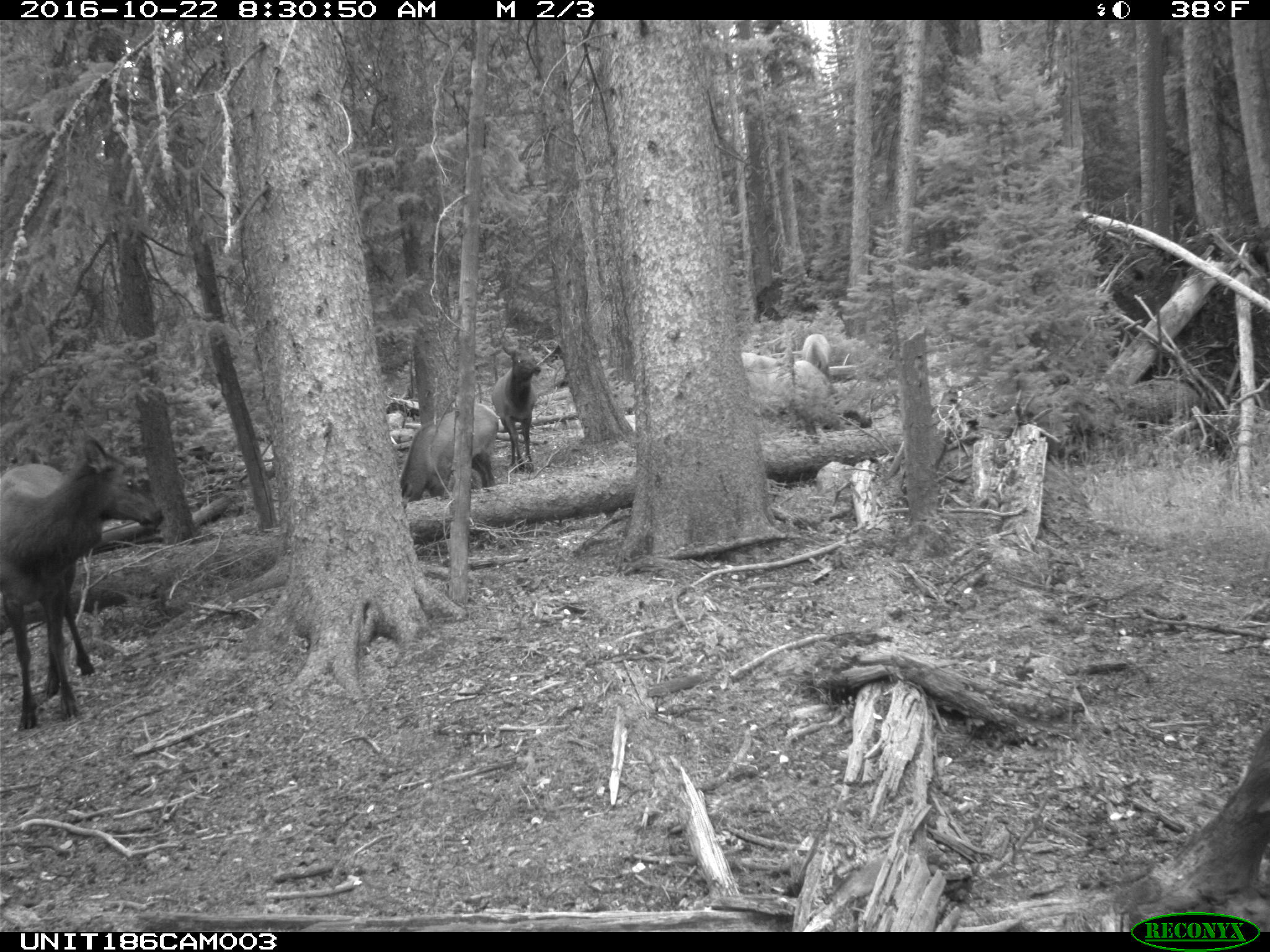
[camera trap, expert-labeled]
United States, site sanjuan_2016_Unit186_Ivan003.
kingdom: Animalia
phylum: Chordata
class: Mammalia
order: Artiodactyla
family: Cervidae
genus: Cervus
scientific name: Cervus elaphus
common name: red deer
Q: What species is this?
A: Cervus elaphus (red deer).